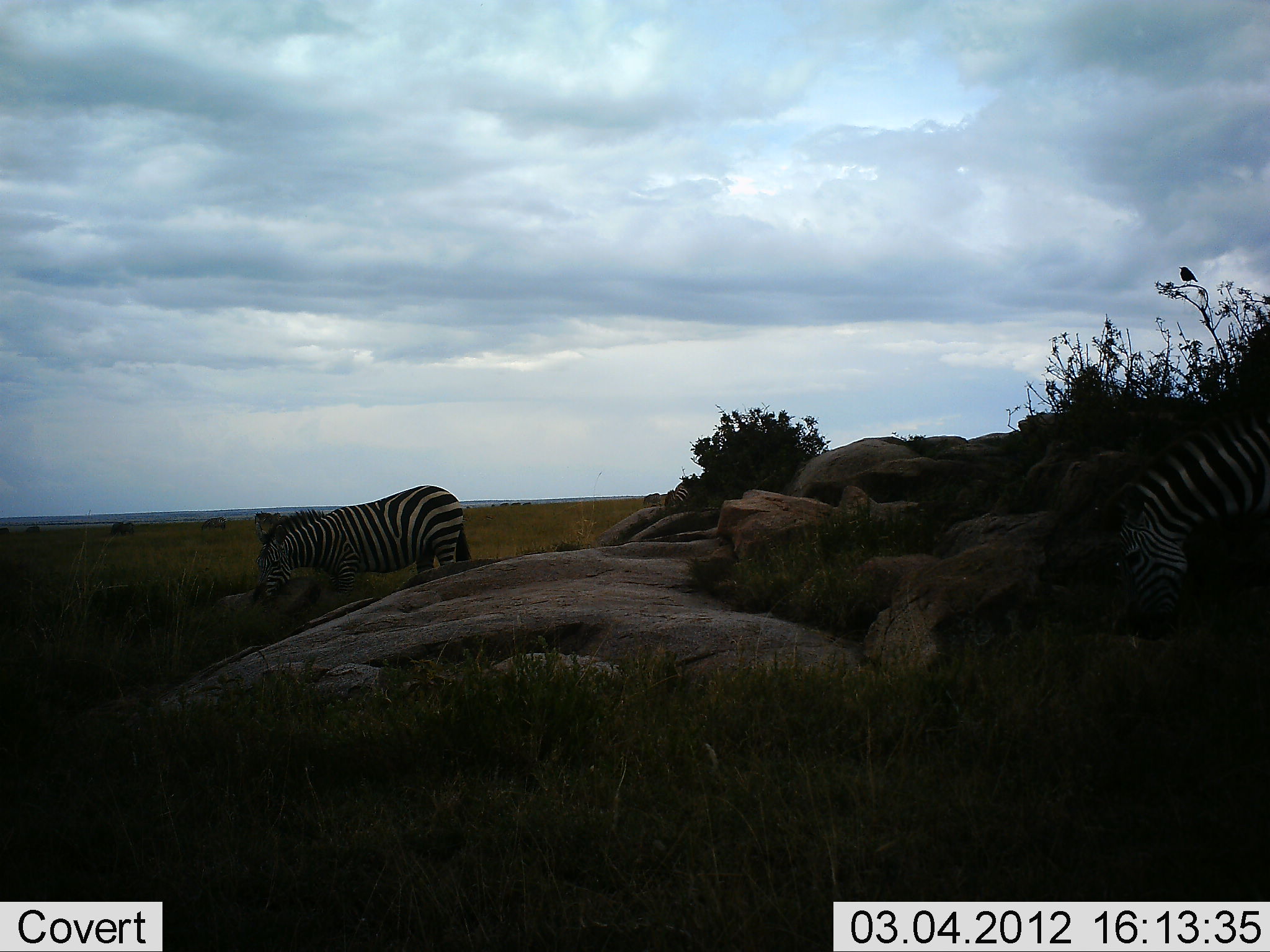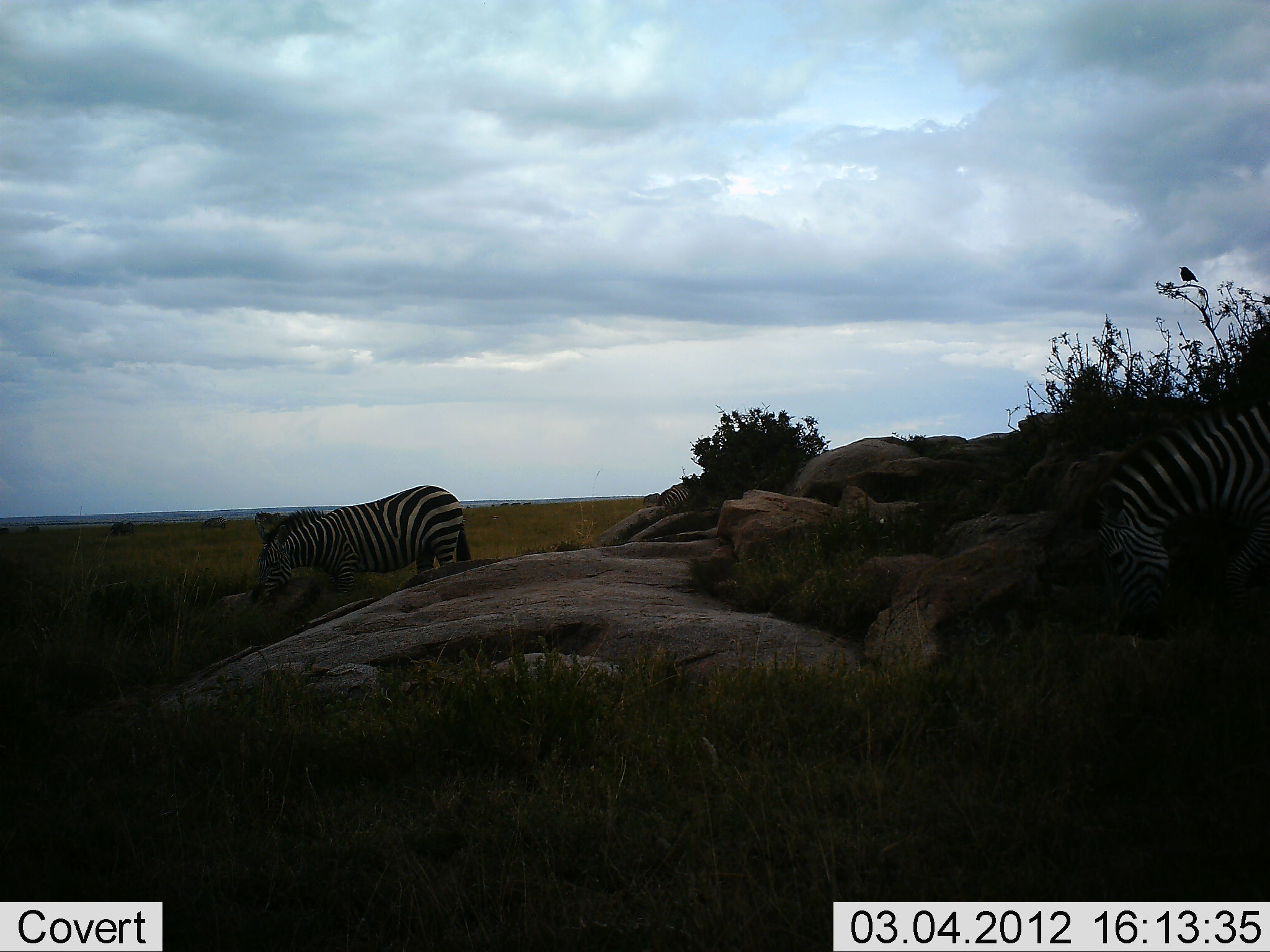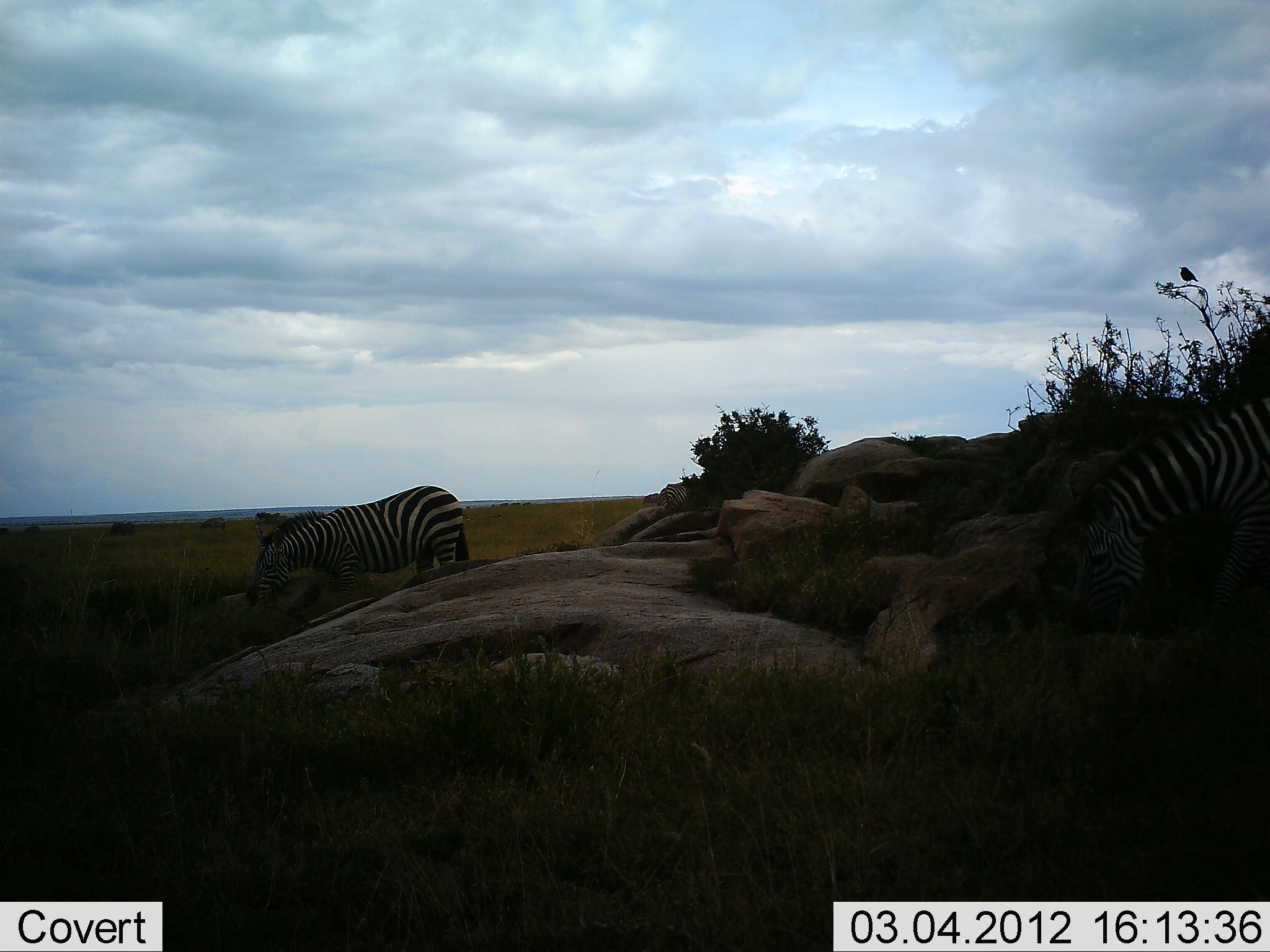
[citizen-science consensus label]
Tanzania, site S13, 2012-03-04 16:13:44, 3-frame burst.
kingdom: Animalia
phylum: Chordata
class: Mammalia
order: Perissodactyla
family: Equidae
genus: Equus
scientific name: Equus quagga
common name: plains zebra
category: zebra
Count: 3.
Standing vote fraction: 37%.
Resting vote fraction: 3%.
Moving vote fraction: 23%.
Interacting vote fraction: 0%.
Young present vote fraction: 0%.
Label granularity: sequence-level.